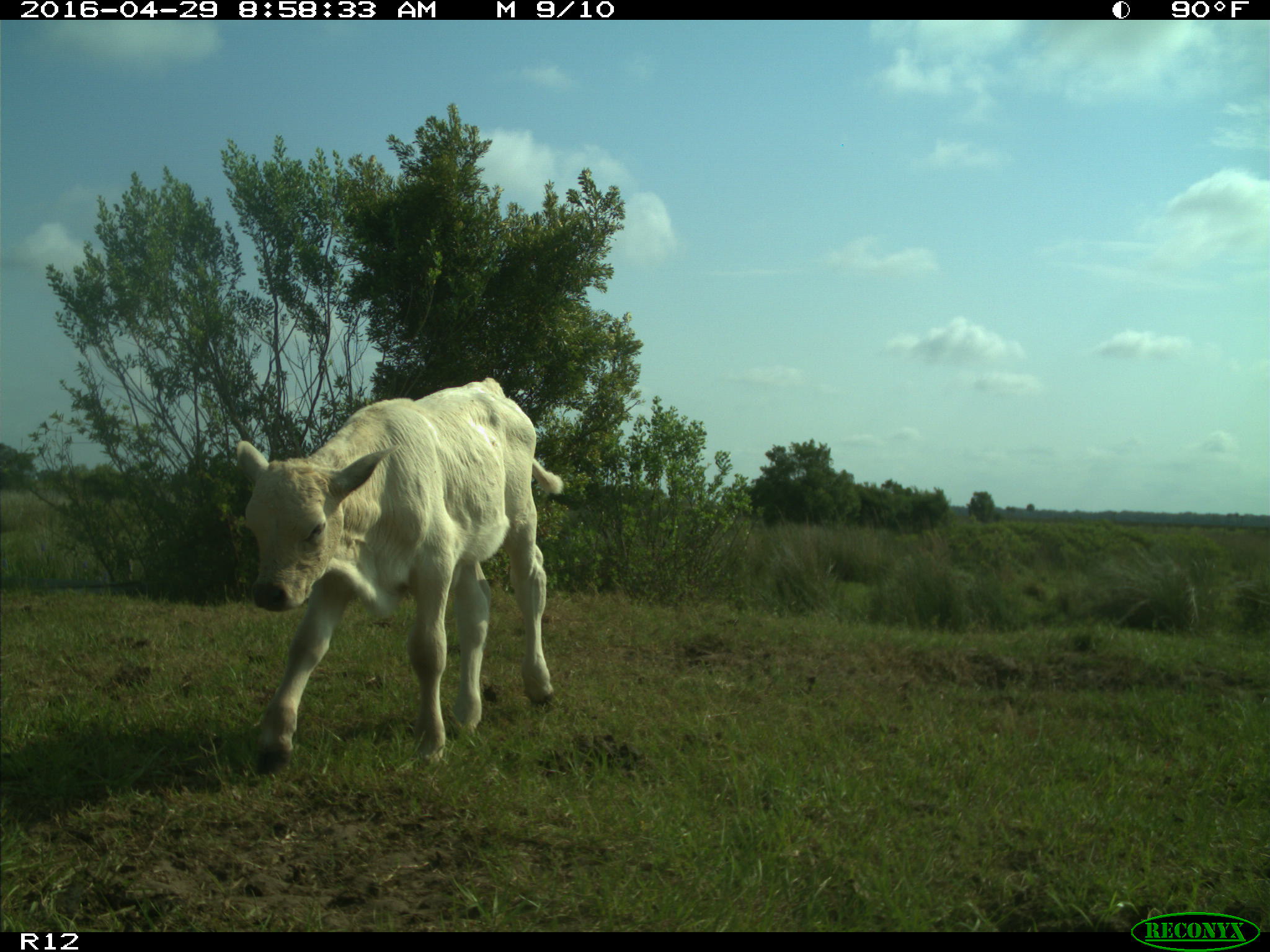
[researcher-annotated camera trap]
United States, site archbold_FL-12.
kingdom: Animalia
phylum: Chordata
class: Mammalia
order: Artiodactyla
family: Bovidae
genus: Bos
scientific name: Bos taurus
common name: domestic cow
Bos taurus (domestic cow).